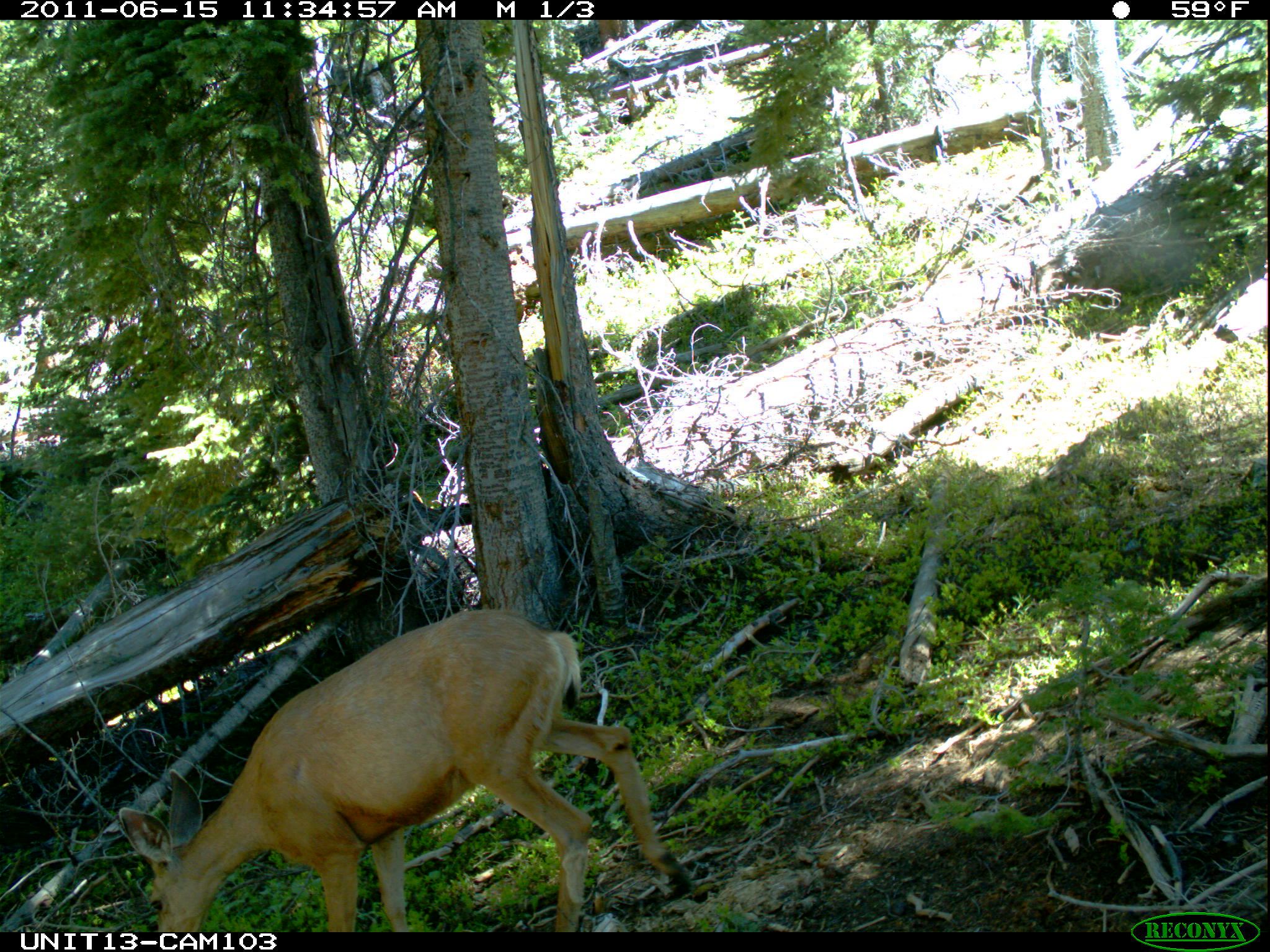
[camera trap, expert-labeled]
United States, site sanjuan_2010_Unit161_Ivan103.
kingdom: Animalia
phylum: Chordata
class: Mammalia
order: Artiodactyla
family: Cervidae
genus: Odocoileus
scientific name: Odocoileus hemionus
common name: mule deer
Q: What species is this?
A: Odocoileus hemionus (mule deer).